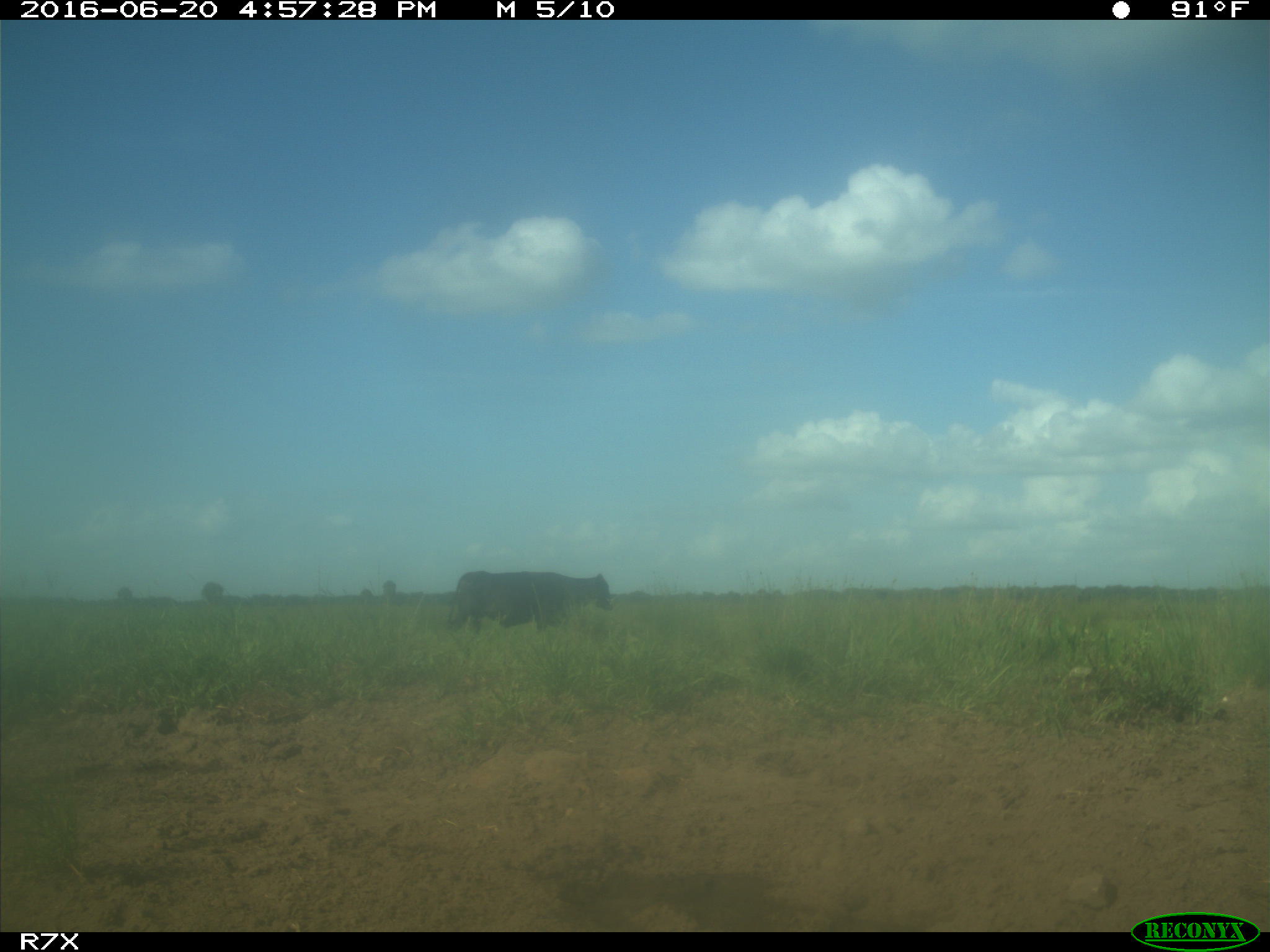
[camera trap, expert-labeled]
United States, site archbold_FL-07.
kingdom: Animalia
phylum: Chordata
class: Mammalia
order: Artiodactyla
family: Bovidae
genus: Bos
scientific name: Bos taurus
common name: domestic cow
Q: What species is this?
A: Bos taurus (domestic cow).